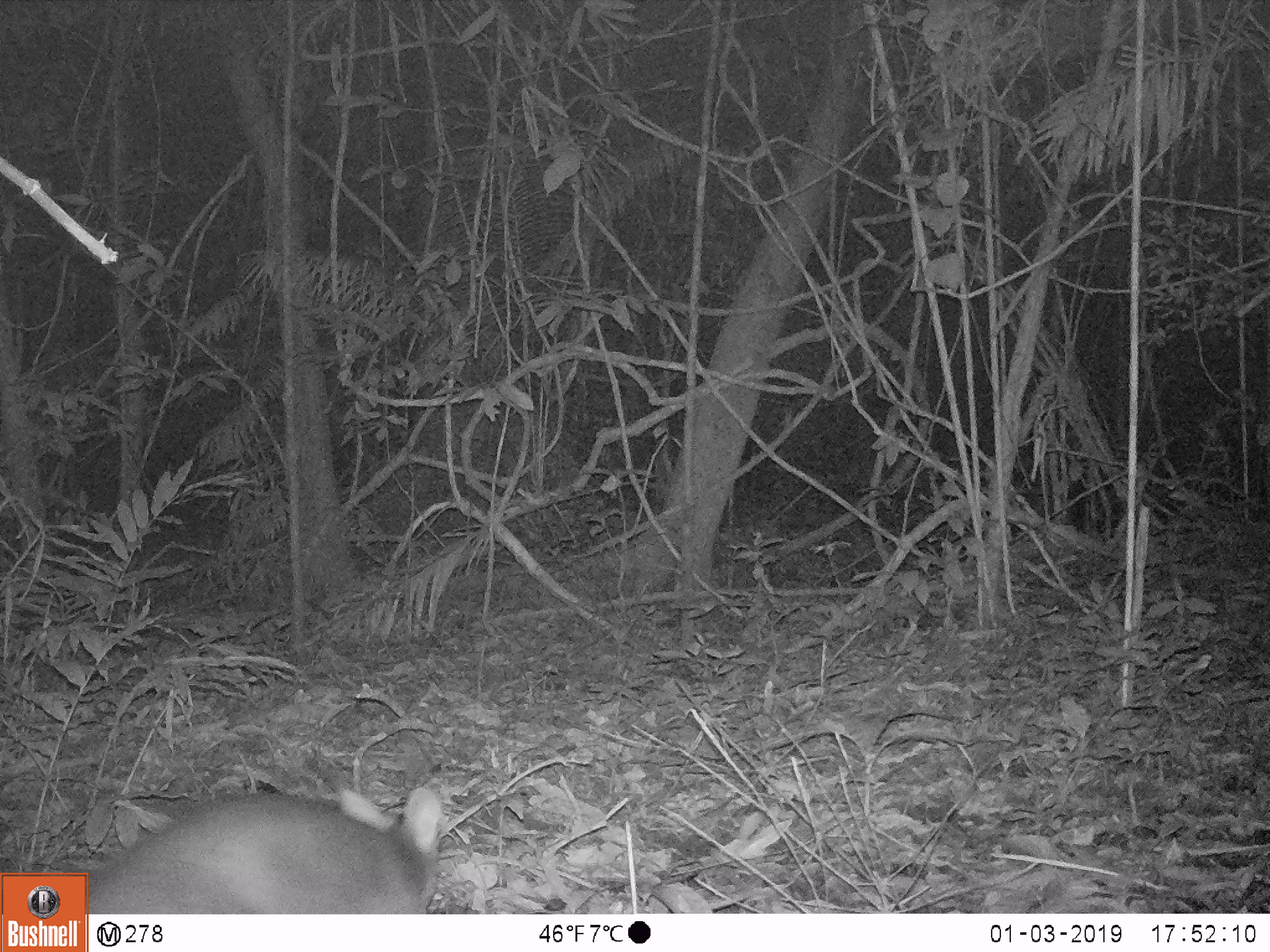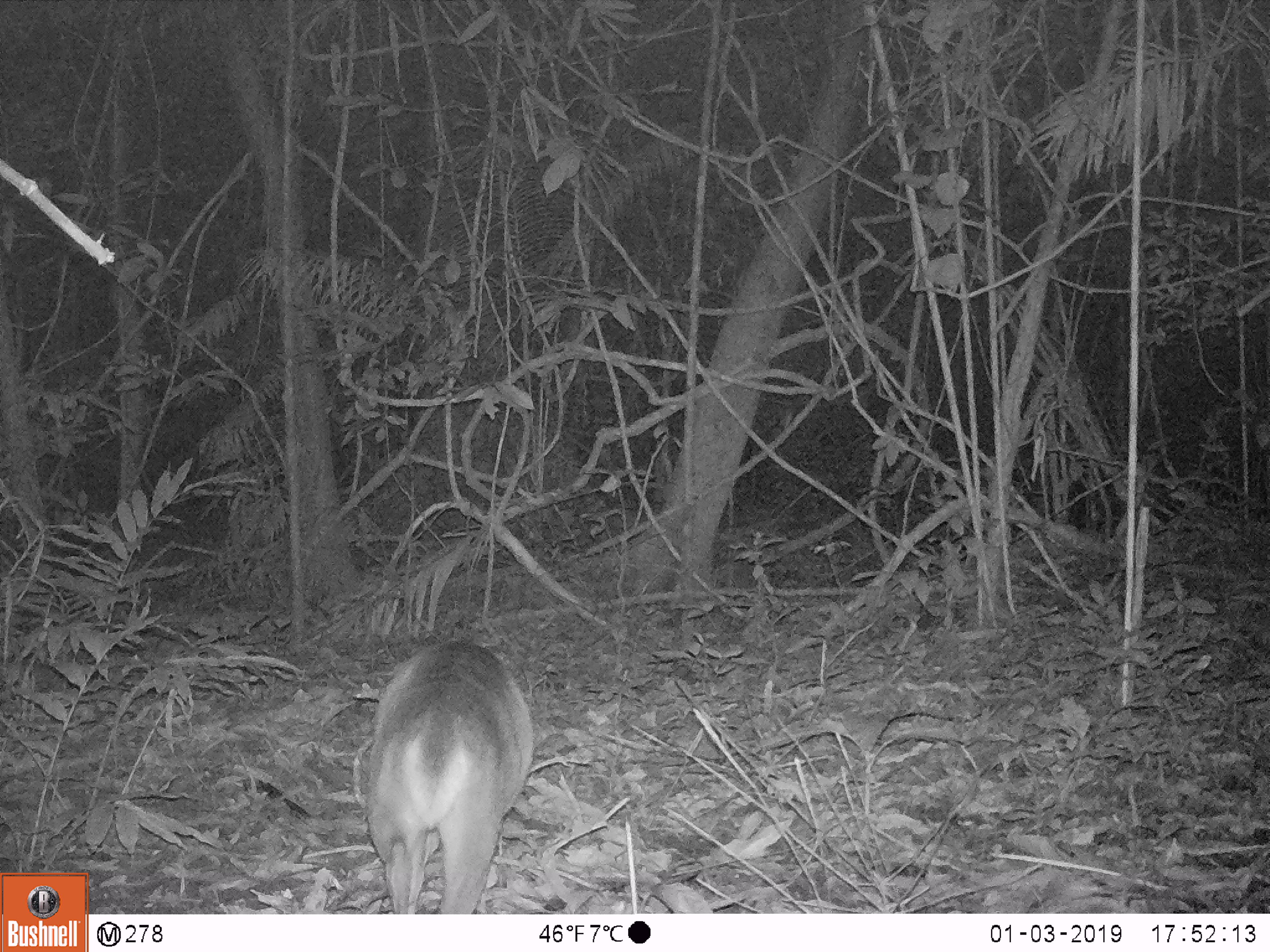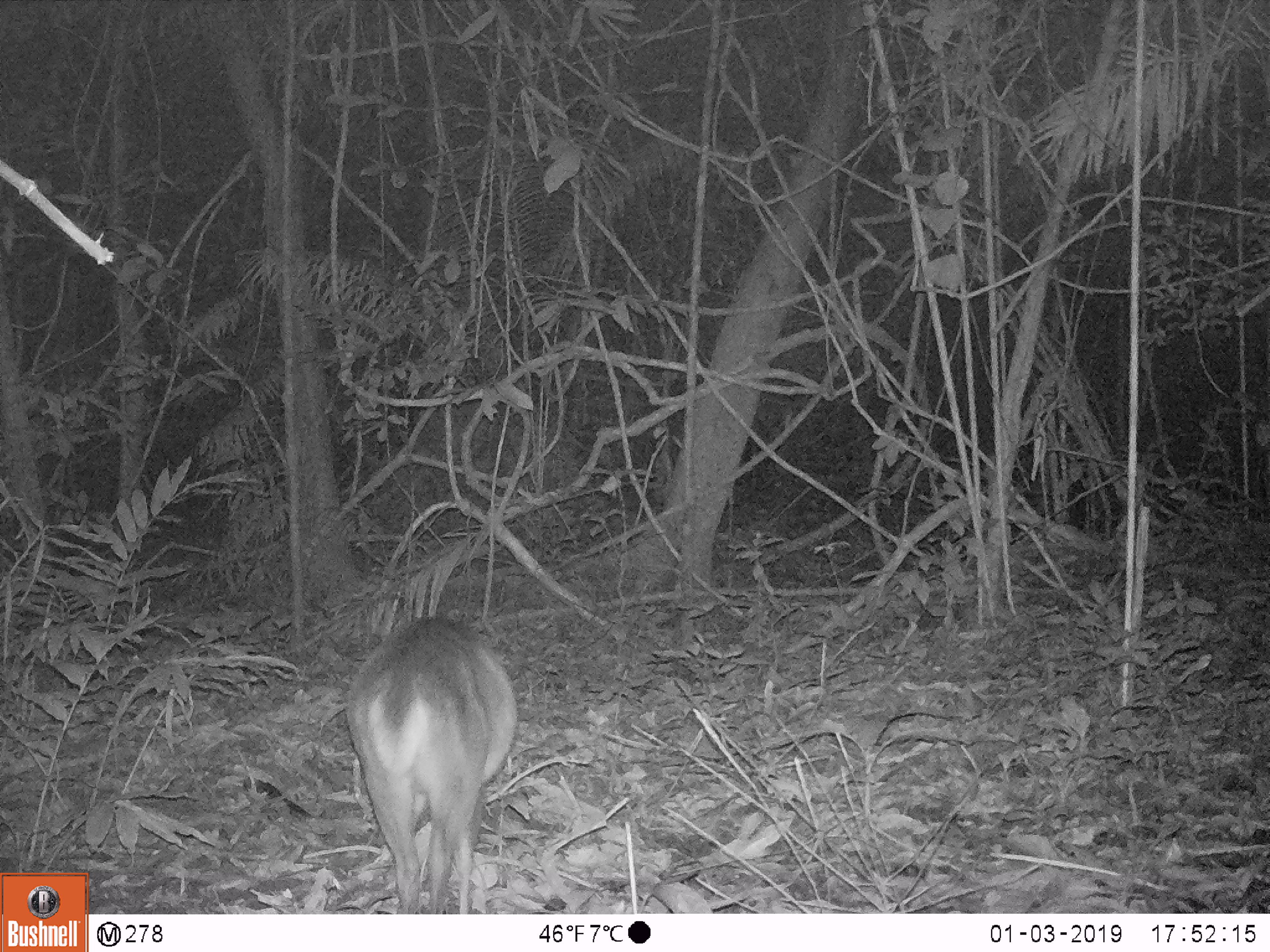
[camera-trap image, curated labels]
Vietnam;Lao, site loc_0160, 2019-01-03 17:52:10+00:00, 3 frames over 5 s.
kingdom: Animalia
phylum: Chordata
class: Mammalia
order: Artiodactyla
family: Cervidae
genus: Muntiacus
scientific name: Muntiacus vuquangensis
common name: large-antlered muntjac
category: large antlered muntjac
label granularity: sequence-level